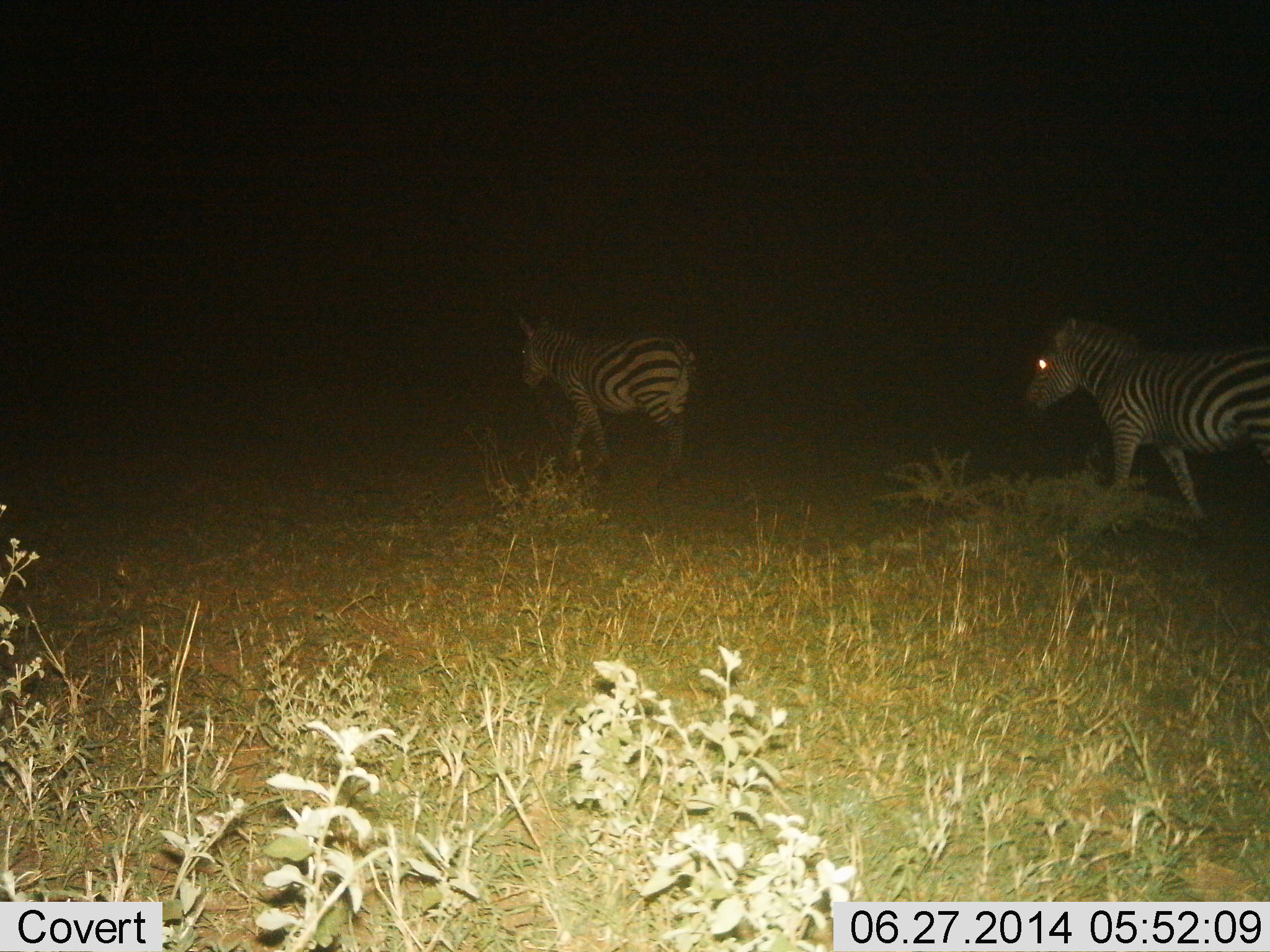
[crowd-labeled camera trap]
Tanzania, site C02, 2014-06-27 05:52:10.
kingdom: Animalia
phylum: Chordata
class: Mammalia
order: Perissodactyla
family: Equidae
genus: Equus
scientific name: Equus quagga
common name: plains zebra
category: zebra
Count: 2.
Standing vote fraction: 10%.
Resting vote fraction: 0%.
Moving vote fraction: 90%.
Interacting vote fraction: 0%.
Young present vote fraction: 0%.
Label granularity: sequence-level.